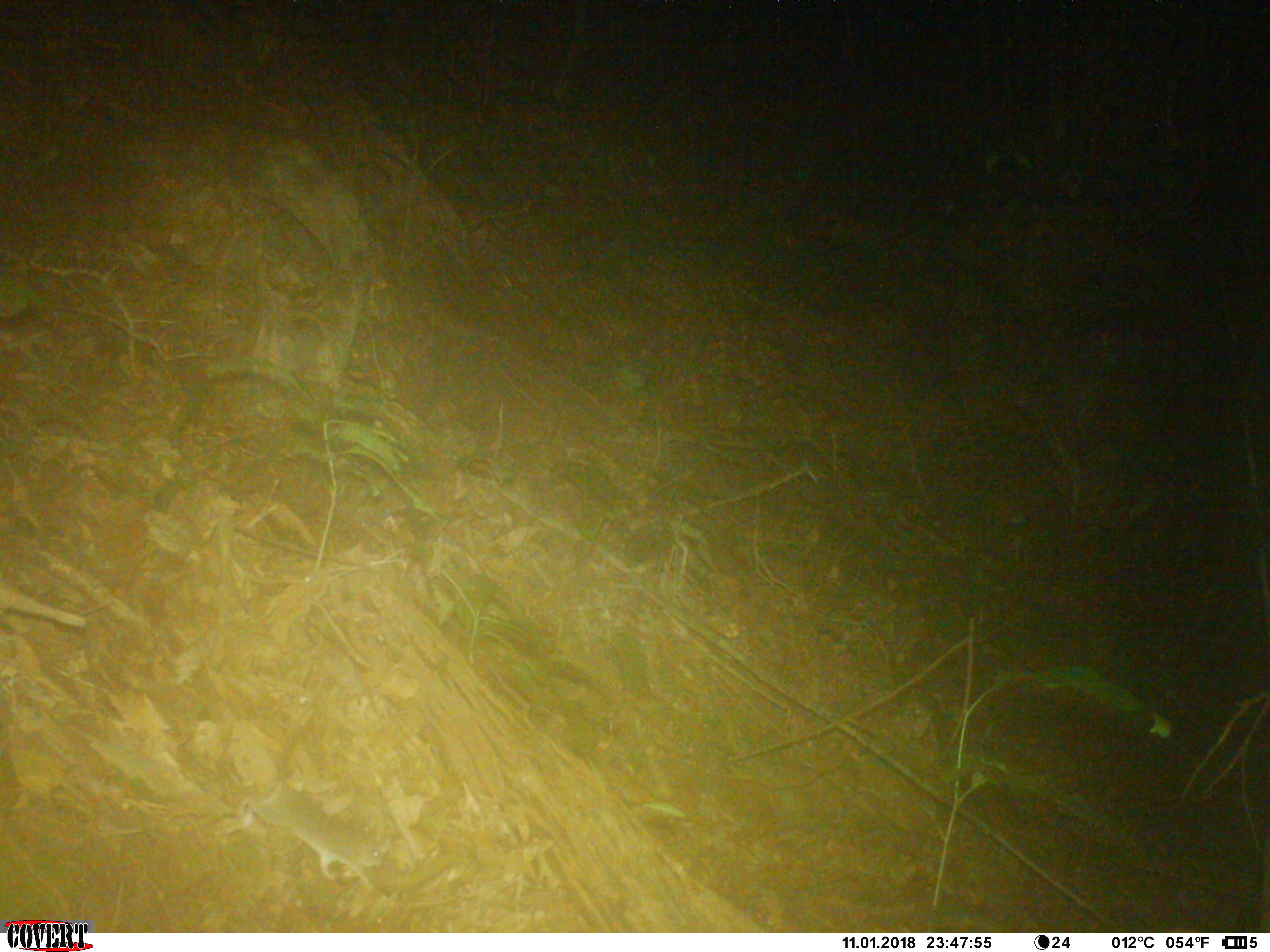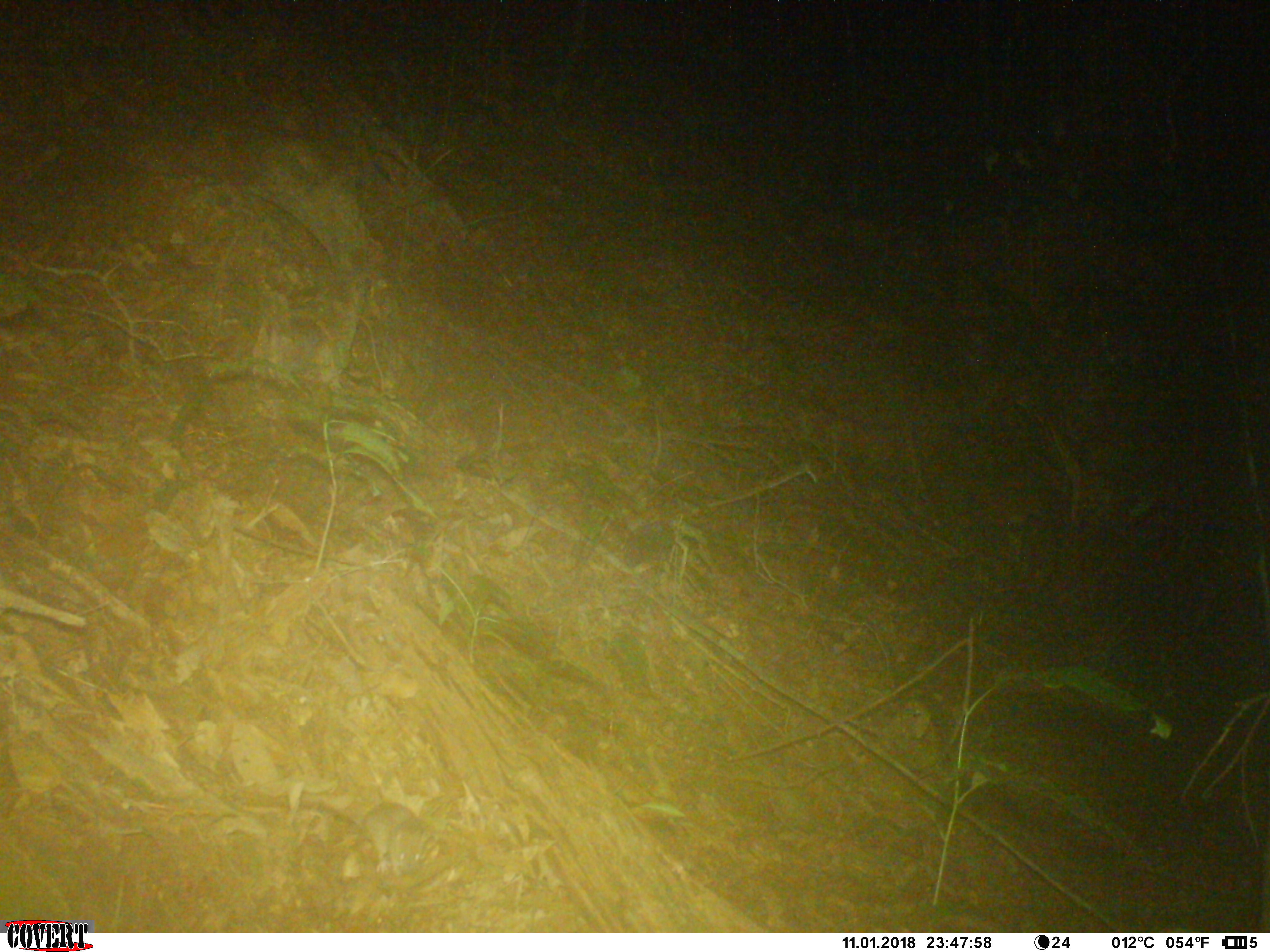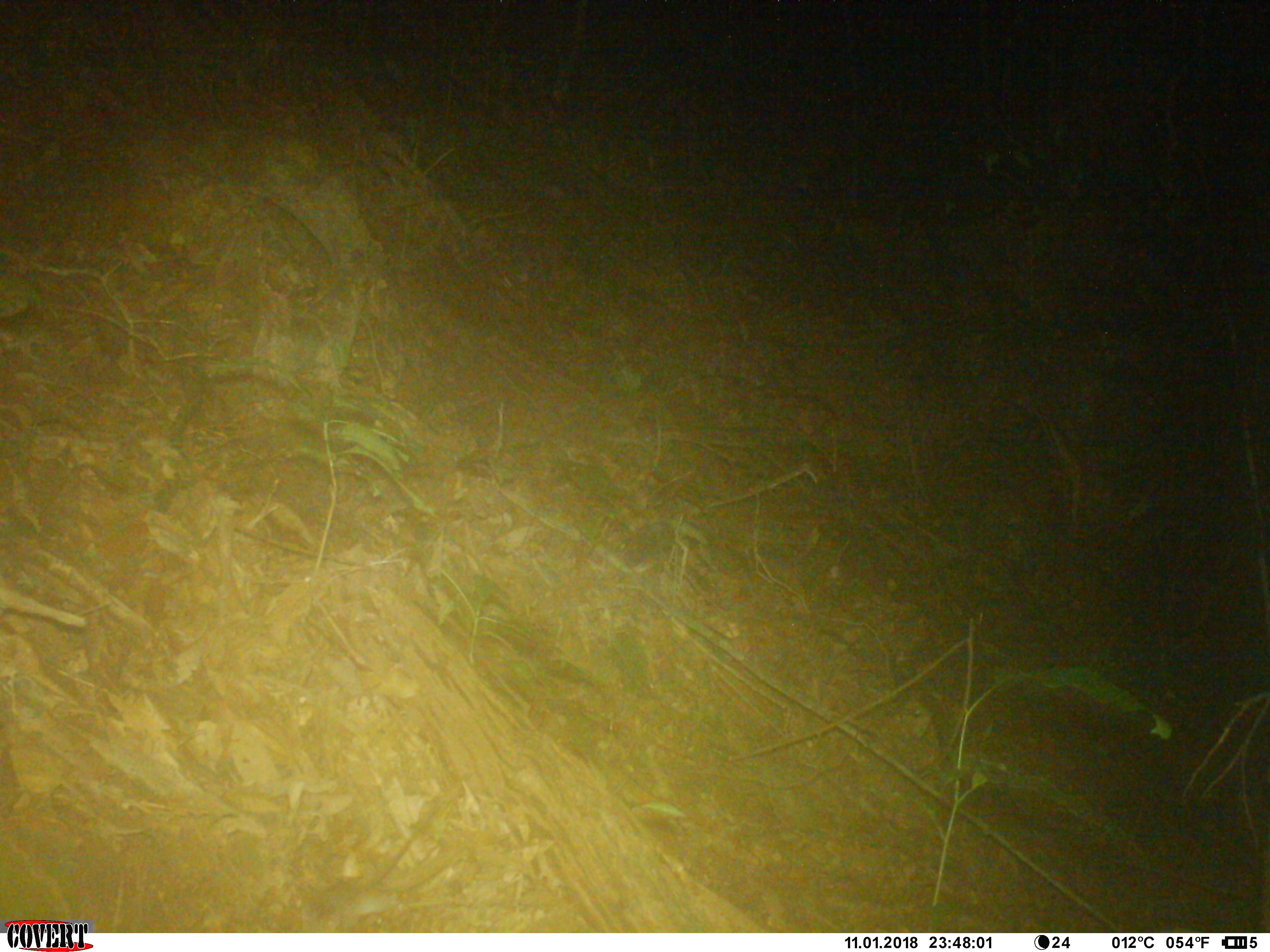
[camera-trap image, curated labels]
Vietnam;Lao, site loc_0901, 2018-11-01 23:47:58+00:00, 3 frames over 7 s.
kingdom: Animalia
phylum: Chordata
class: Mammalia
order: Rodentia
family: Muridae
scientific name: Muridae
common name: old-world mice and rats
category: unidentified murid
Unidentified murid (old-world mice and rats) (Muridae). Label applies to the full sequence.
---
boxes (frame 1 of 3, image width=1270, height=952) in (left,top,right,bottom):
unidentified murid: (224,711,387,889)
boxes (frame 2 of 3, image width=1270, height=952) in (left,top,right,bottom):
unidentified murid: (231,799,437,878)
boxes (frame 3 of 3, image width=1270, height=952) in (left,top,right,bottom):
unidentified murid: (286,770,472,933)